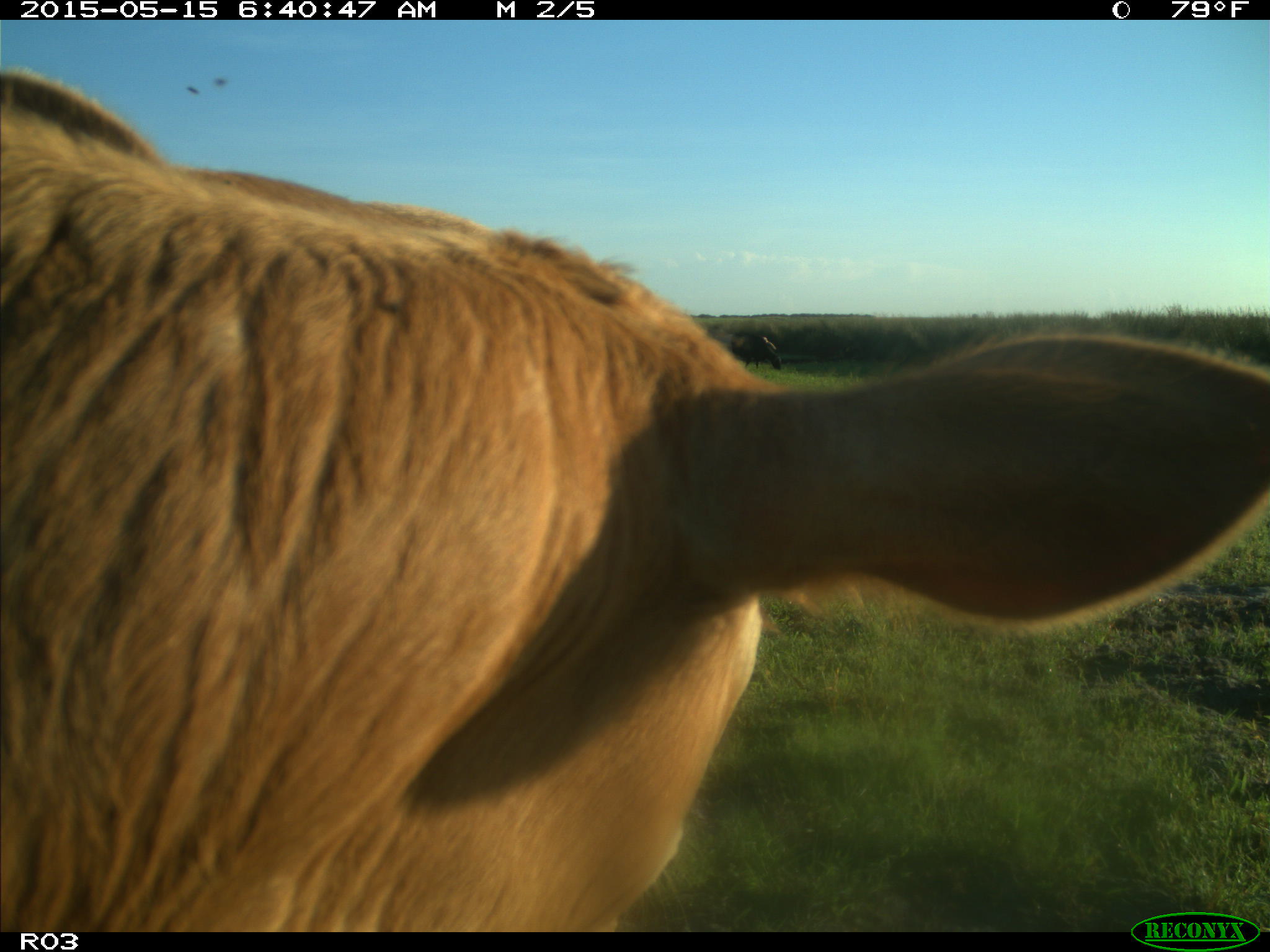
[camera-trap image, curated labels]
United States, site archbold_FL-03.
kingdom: Animalia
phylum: Chordata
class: Mammalia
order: Artiodactyla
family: Bovidae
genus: Bos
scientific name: Bos taurus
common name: domestic cow